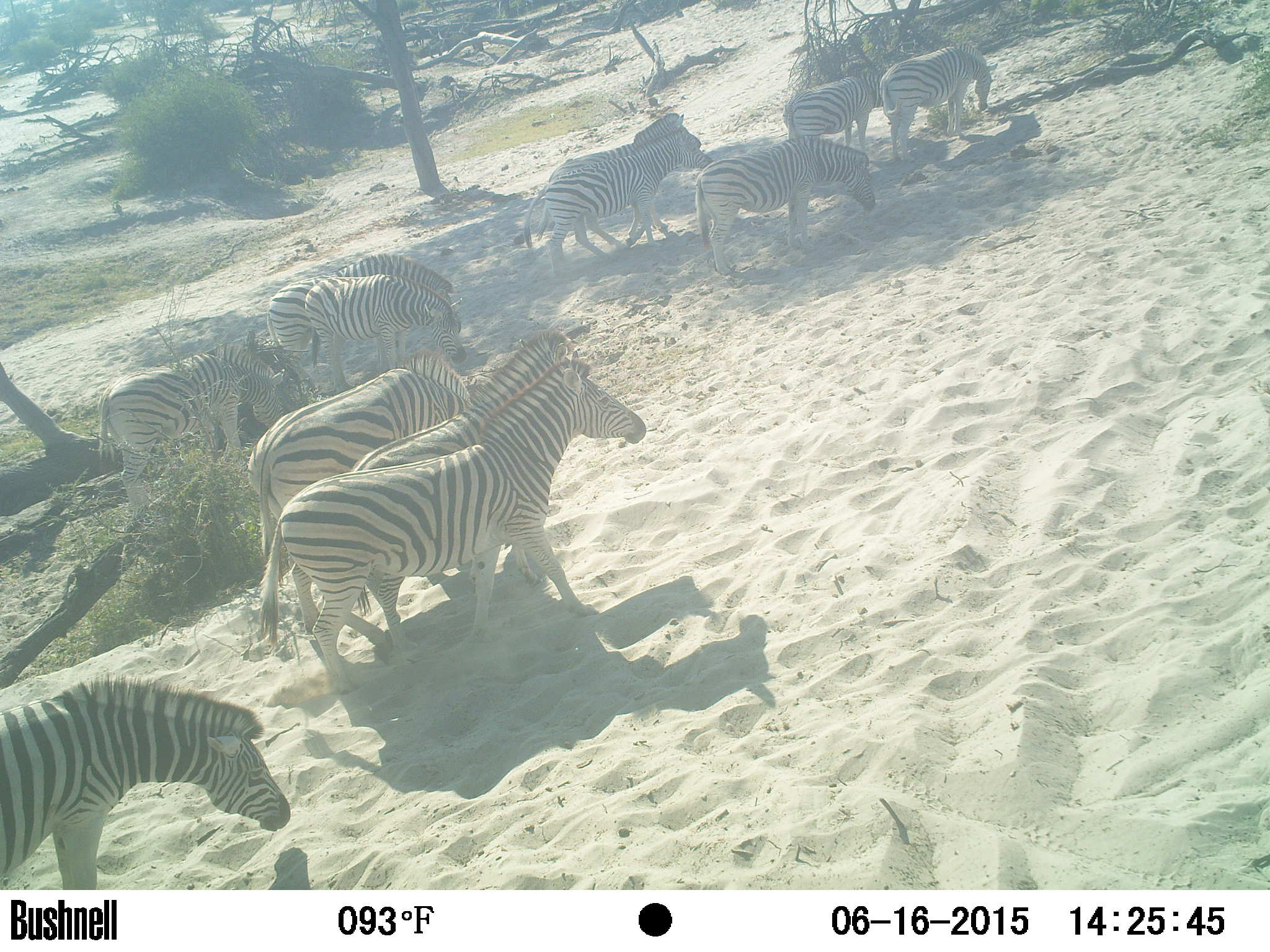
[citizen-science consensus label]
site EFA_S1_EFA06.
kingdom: Animalia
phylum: Chordata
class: Mammalia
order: Perissodactyla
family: Equidae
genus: Equus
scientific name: Equus quagga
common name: plains zebra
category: zebraplains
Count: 11-50.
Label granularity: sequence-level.